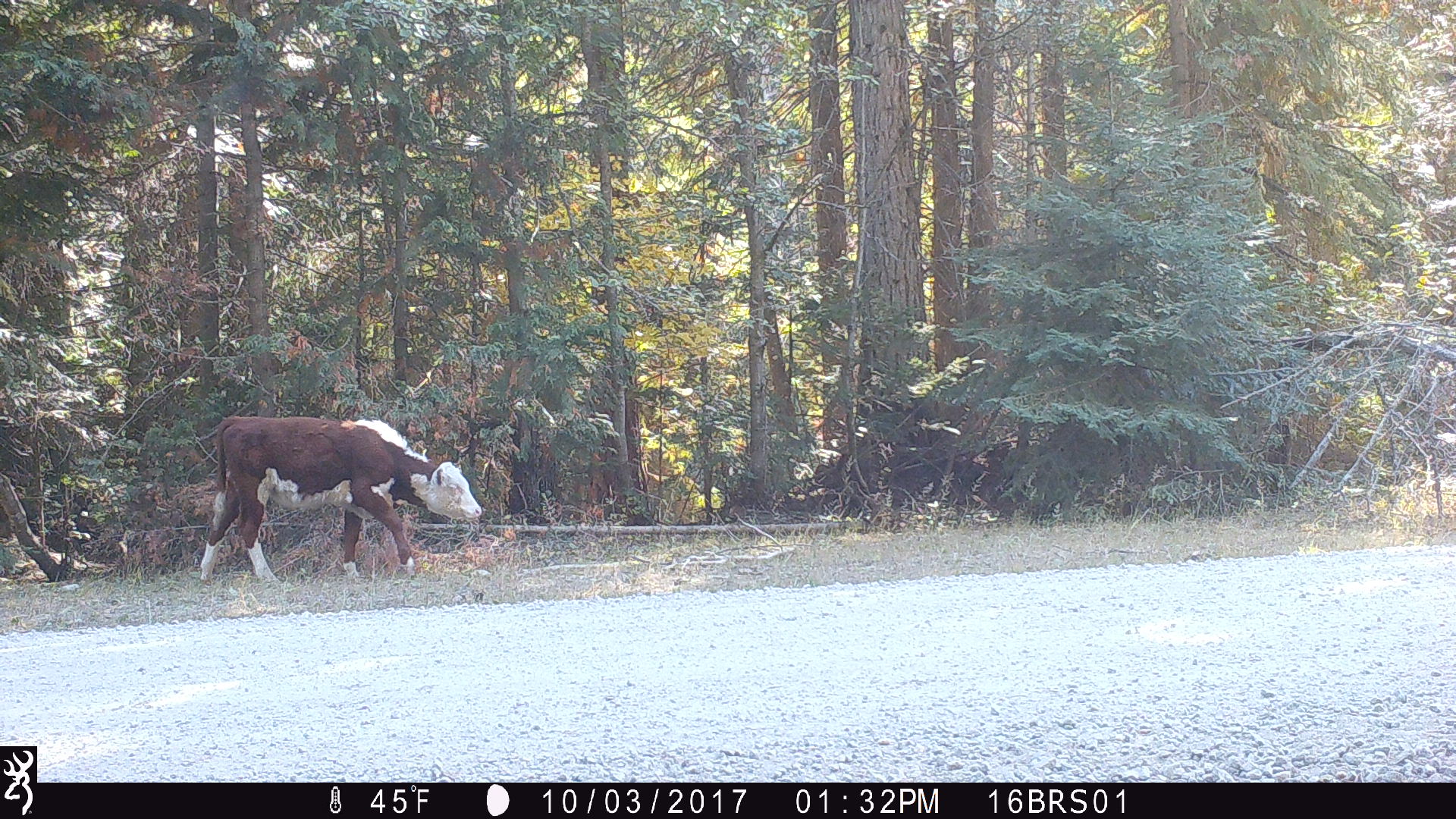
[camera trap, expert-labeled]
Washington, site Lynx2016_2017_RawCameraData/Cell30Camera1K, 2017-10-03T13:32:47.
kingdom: Animalia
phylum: Chordata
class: Mammalia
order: Artiodactyla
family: Bovidae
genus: Bos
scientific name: Bos taurus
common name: domestic cattle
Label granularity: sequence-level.